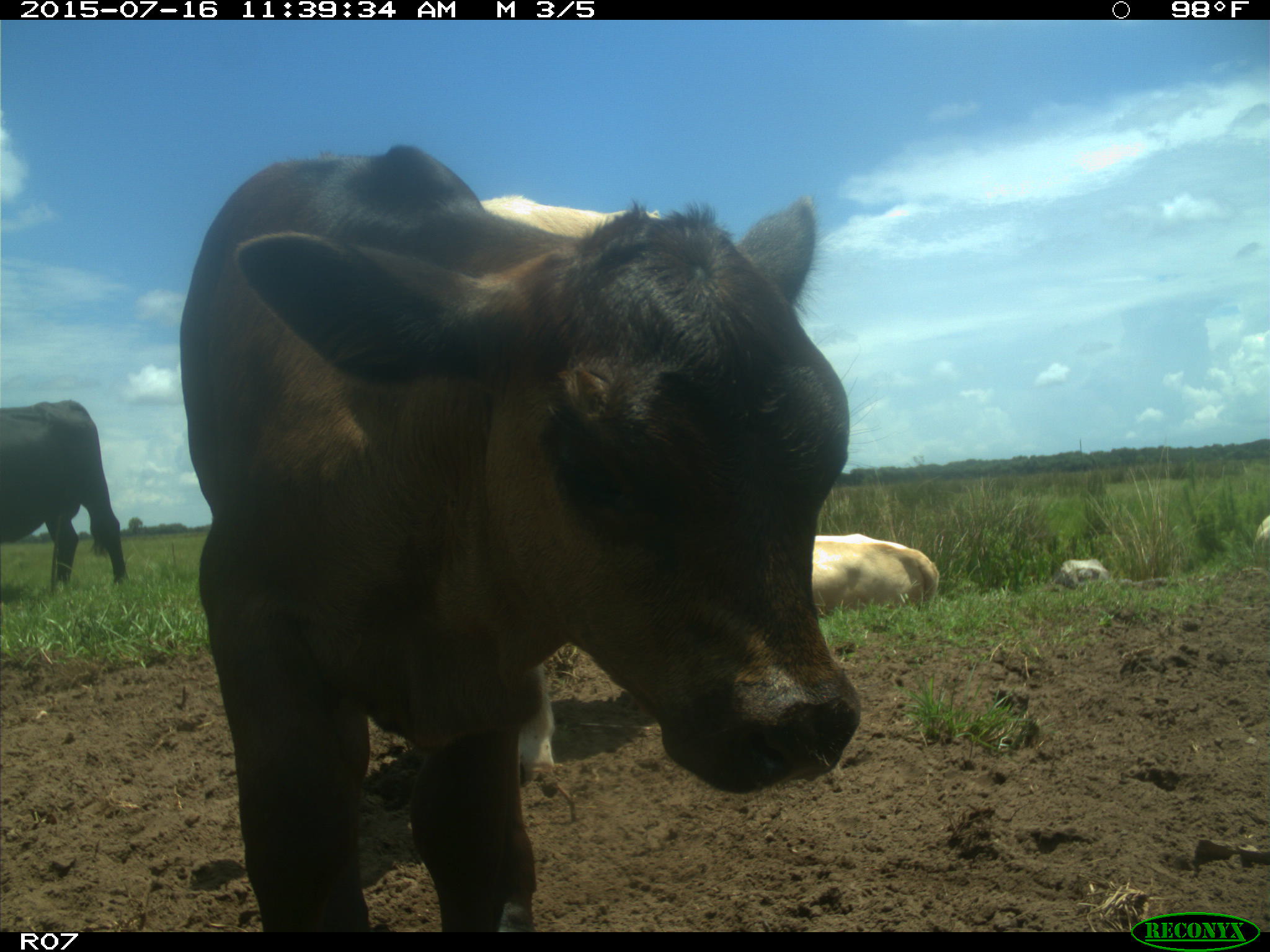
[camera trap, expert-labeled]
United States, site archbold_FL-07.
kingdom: Animalia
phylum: Chordata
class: Mammalia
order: Artiodactyla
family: Bovidae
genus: Bos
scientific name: Bos taurus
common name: domestic cow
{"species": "Bos taurus (domestic cow)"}